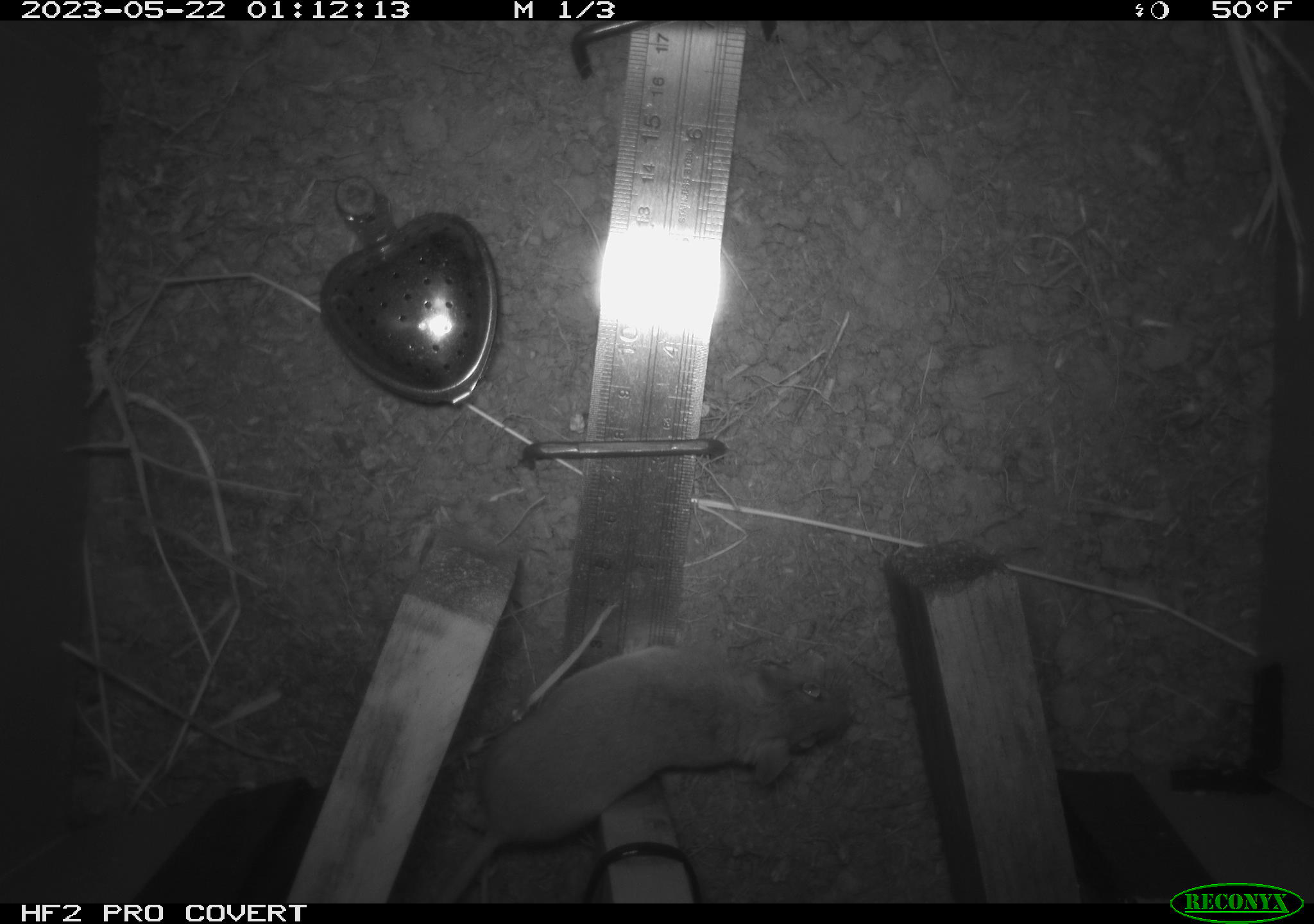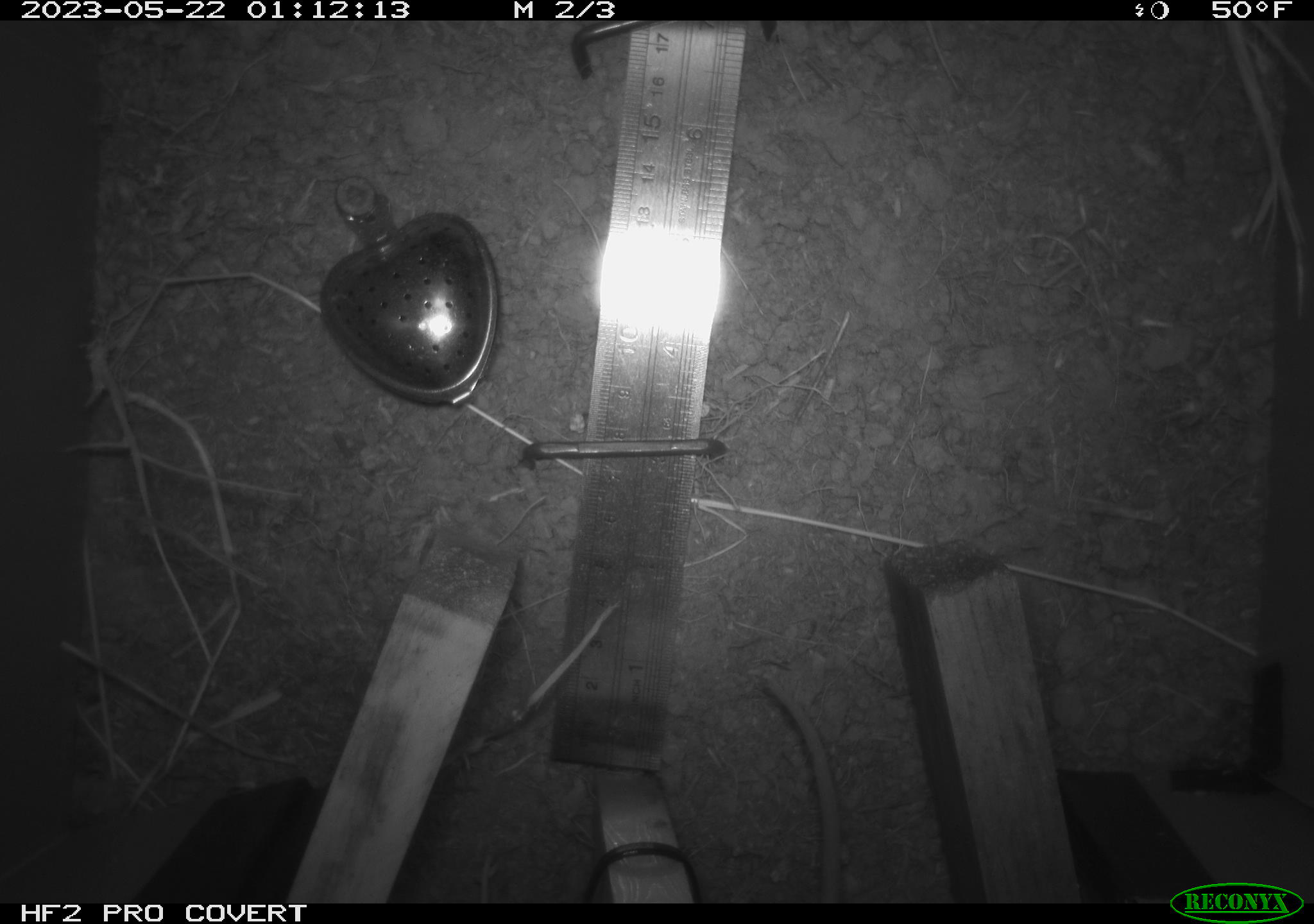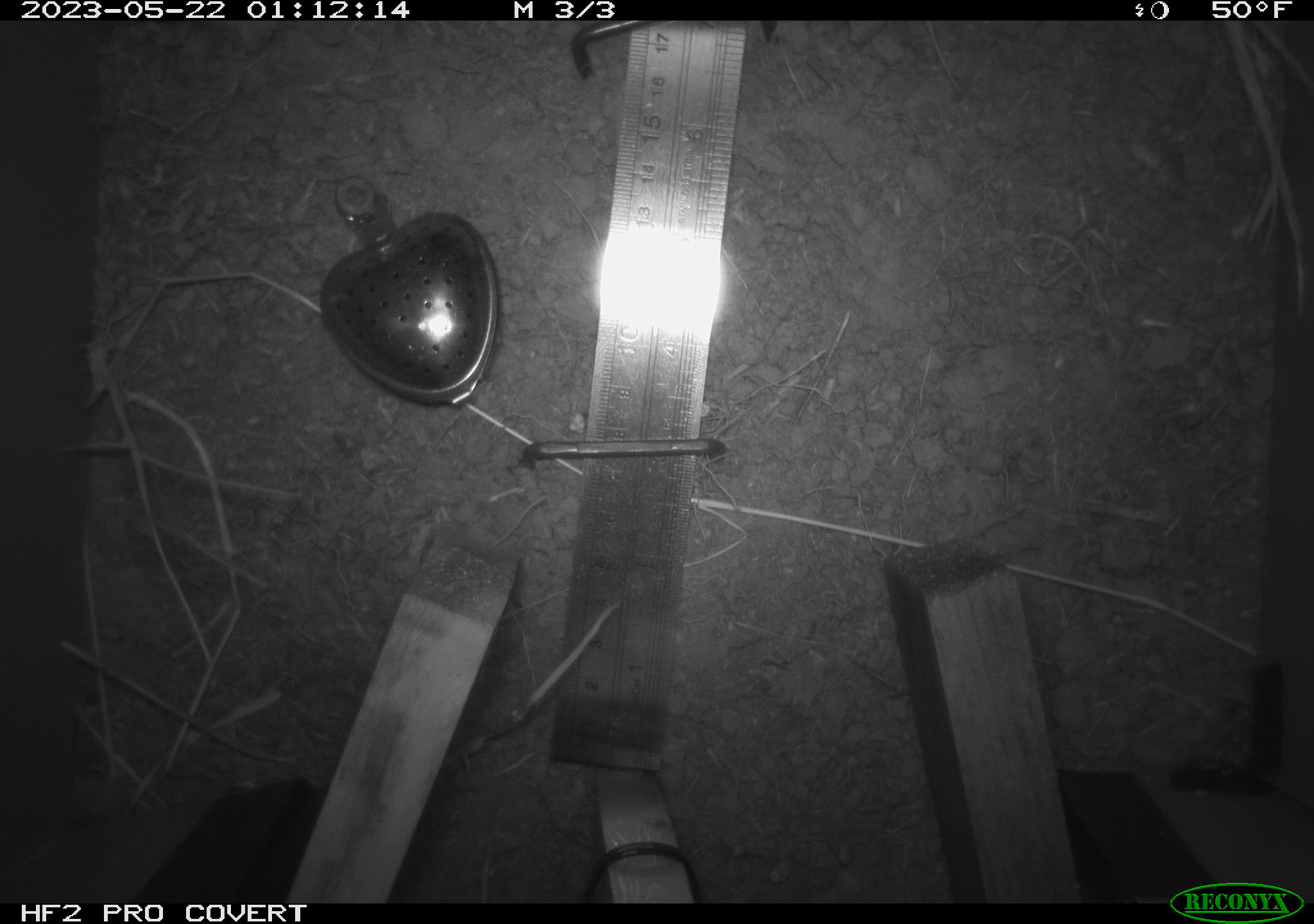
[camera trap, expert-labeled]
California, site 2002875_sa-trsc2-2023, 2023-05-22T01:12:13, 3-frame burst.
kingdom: Animalia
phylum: Chordata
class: Mammalia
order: Rodentia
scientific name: Rodentia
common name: mouse species